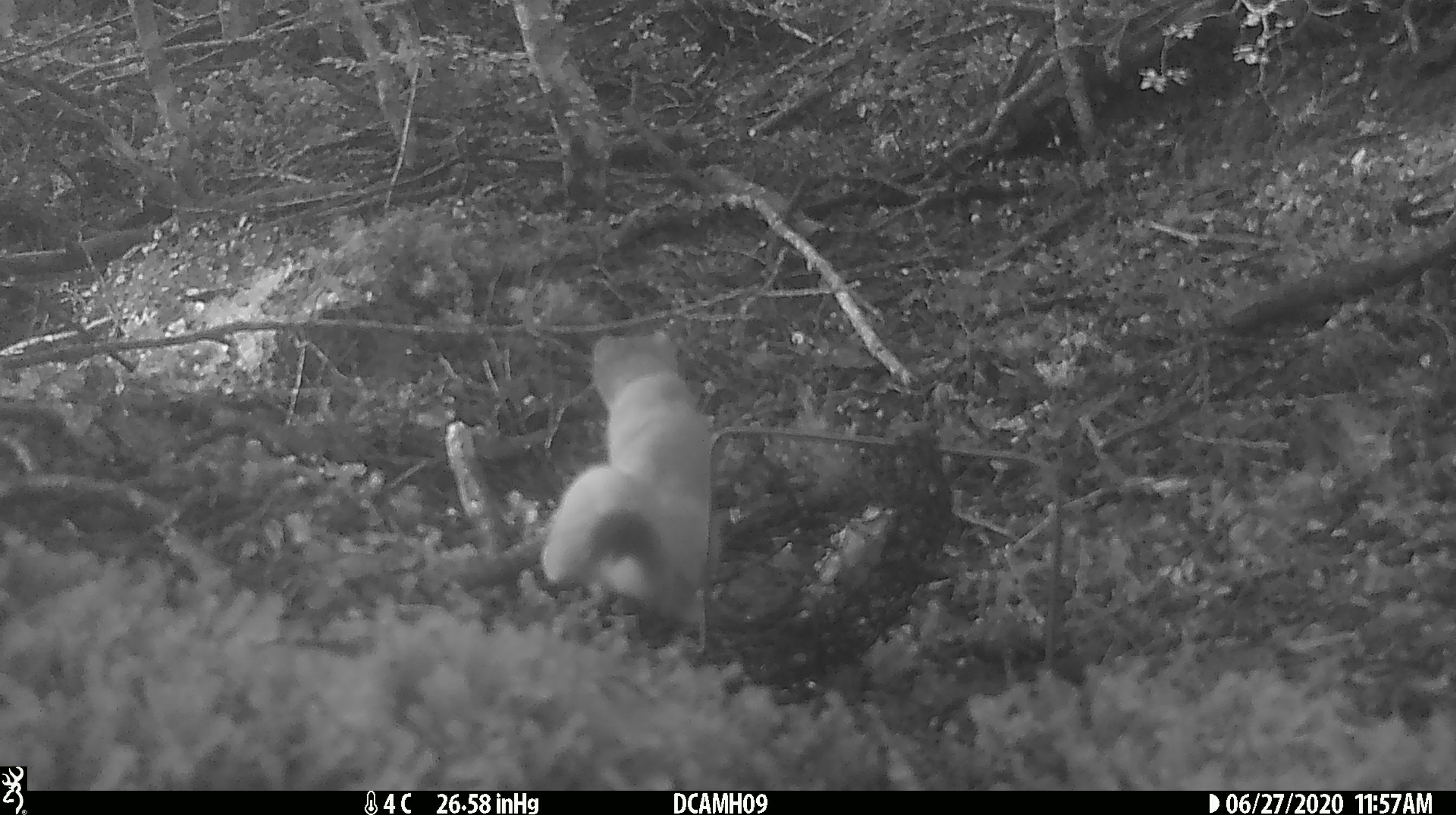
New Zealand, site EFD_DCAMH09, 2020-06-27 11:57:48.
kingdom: Animalia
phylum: Chordata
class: Mammalia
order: Carnivora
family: Mustelidae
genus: Mustela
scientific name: Mustela erminea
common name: stoat